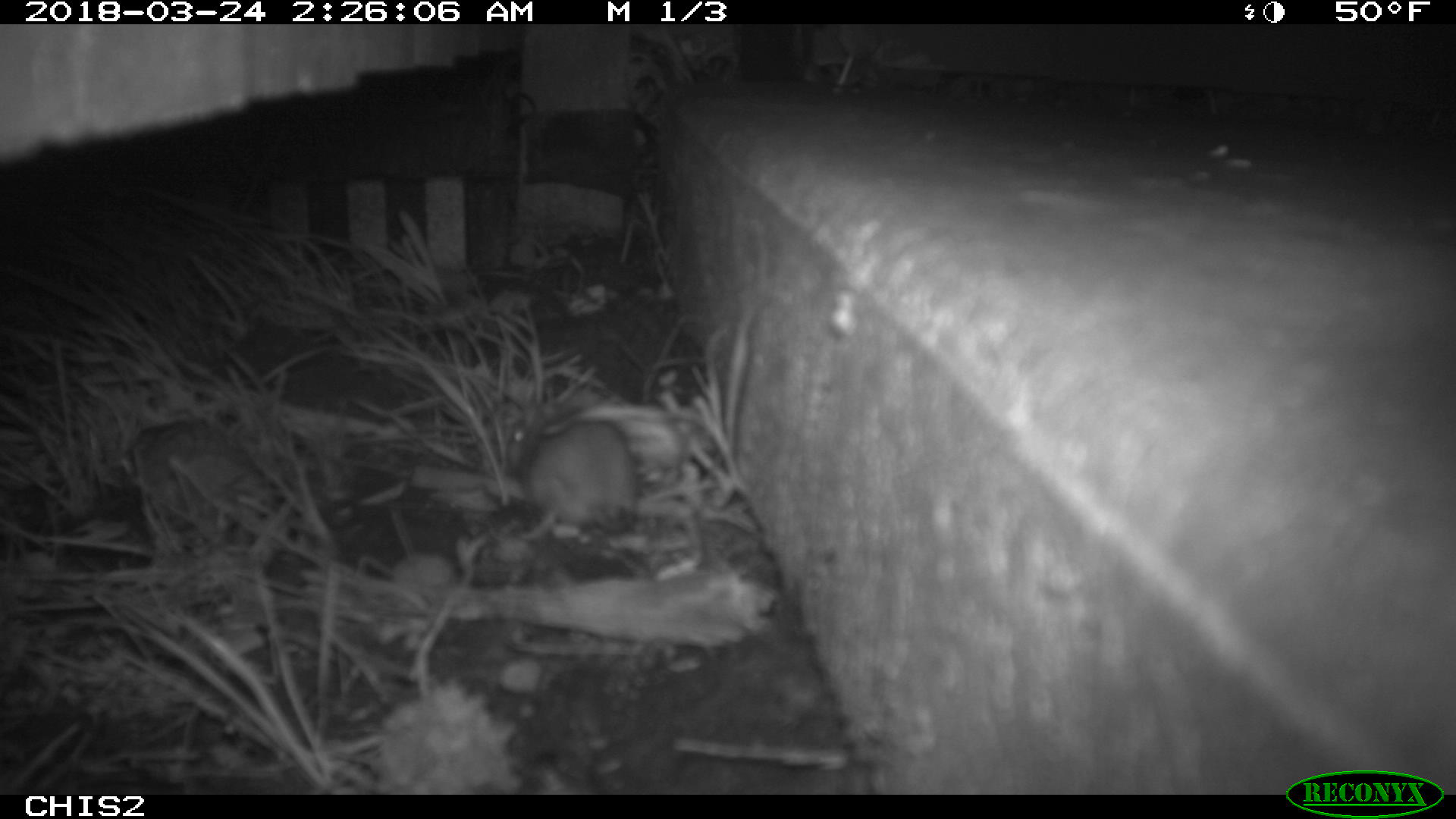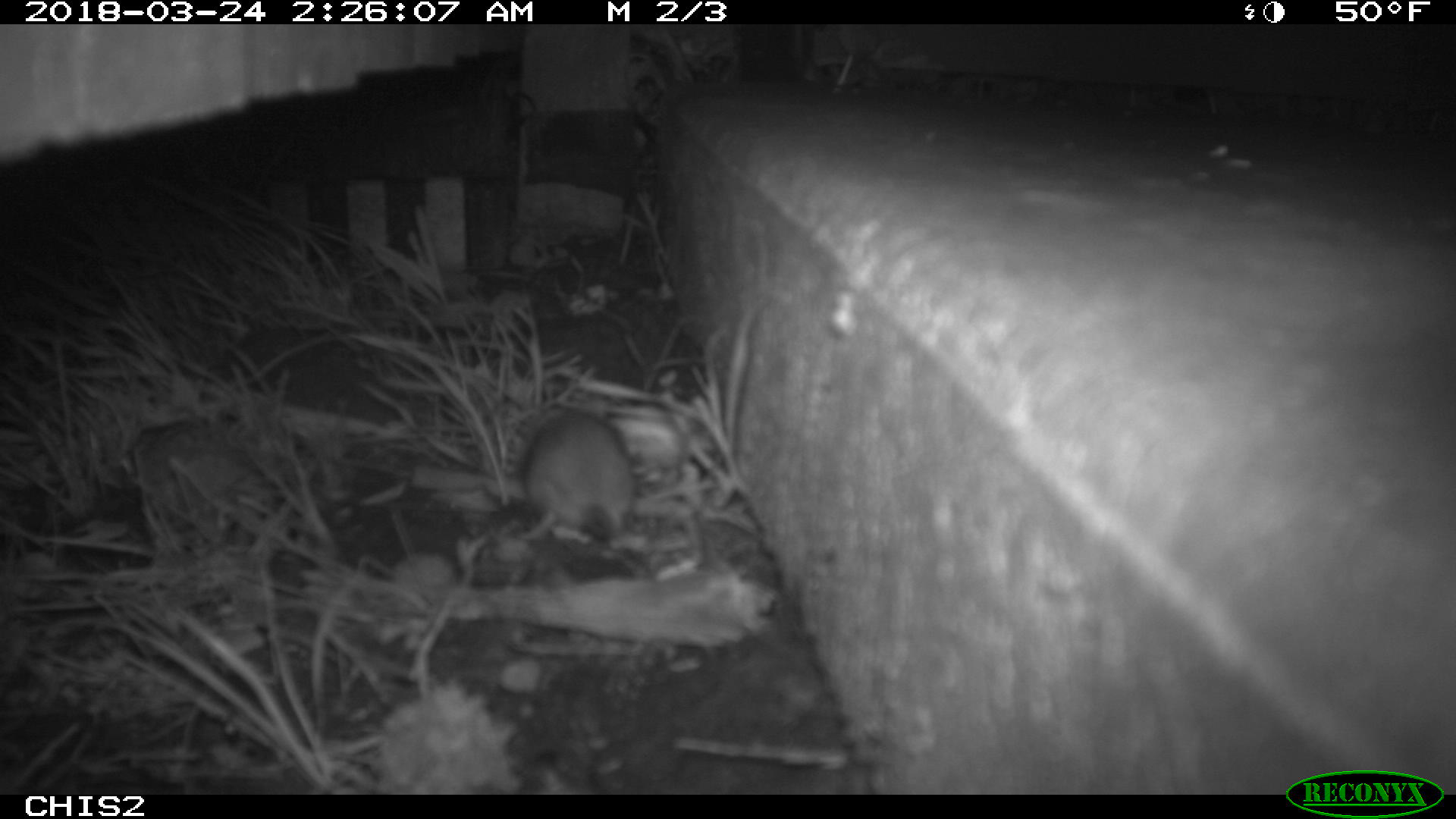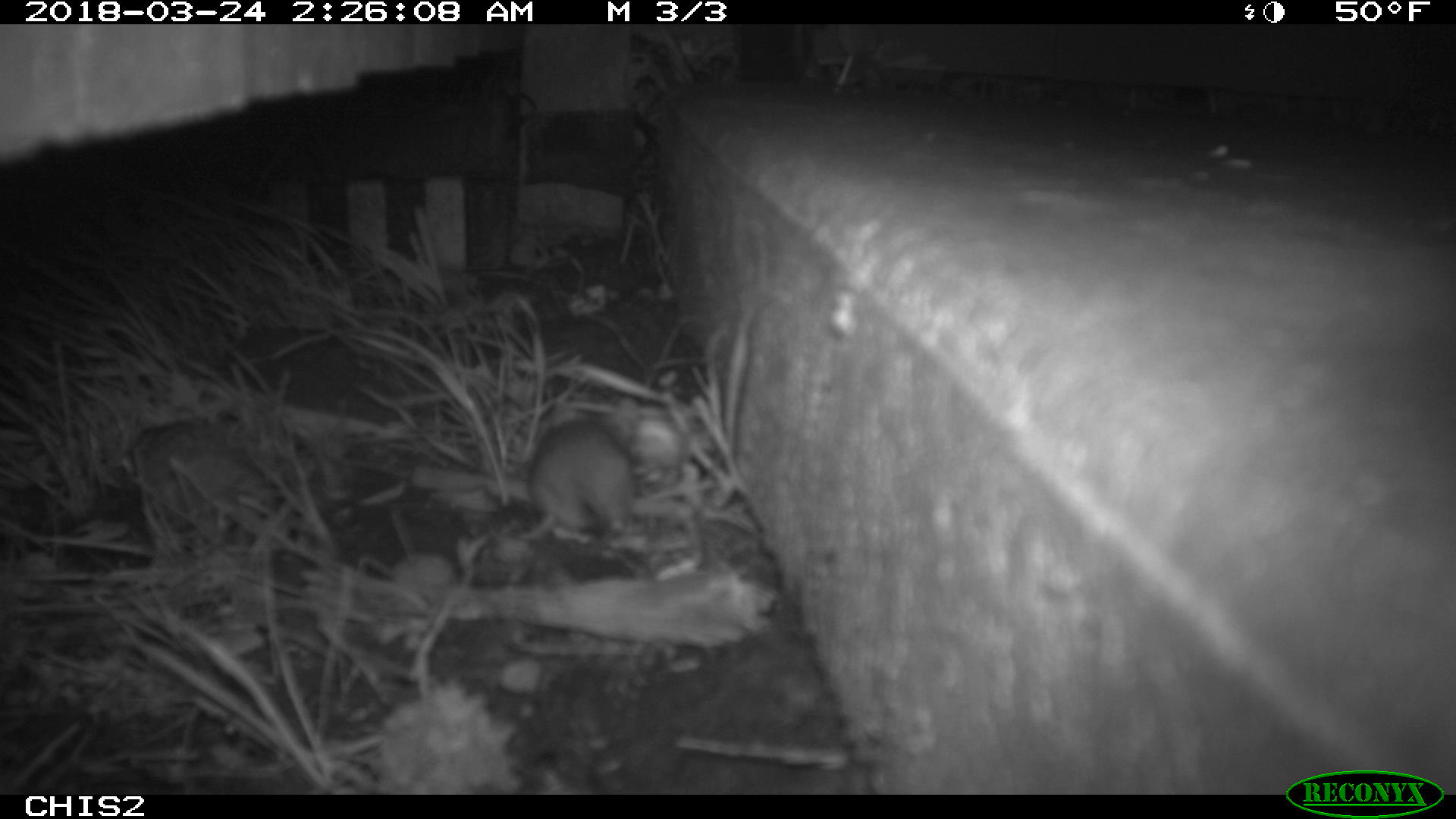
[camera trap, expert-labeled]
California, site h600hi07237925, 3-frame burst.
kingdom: Animalia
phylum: Chordata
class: Mammalia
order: Rodentia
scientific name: Rodentia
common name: rodent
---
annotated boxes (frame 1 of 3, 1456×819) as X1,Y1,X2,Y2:
rodent: 519,406,640,542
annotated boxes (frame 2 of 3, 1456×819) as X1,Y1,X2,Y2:
rodent: 520,396,634,538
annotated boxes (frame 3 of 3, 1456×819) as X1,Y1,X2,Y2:
rodent: 514,405,639,541